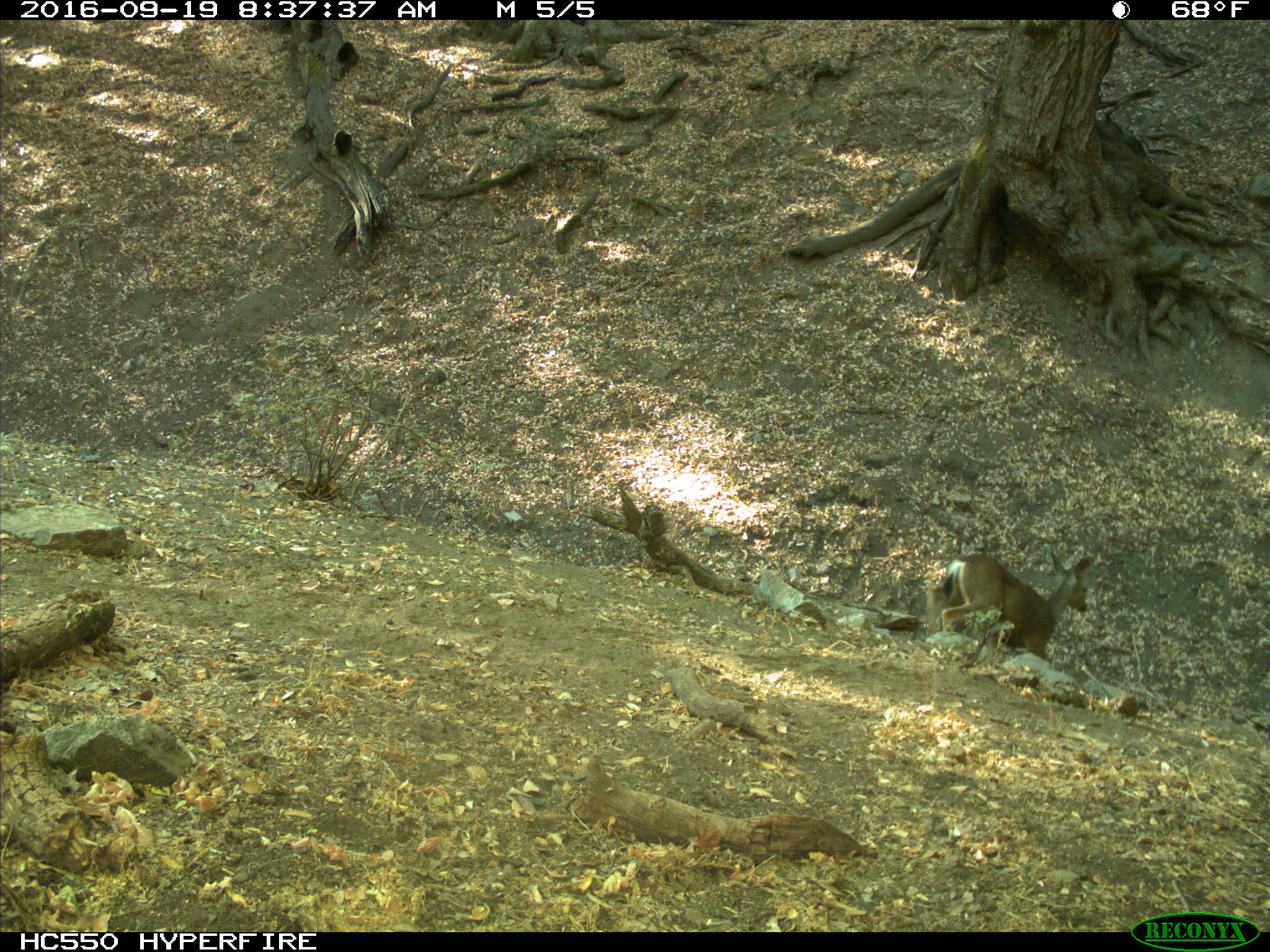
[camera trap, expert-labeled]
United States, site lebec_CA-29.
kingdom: Animalia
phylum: Chordata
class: Mammalia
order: Artiodactyla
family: Cervidae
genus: Odocoileus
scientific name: Odocoileus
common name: deer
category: unidentified deer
Unidentified deer (deer) (Odocoileus).